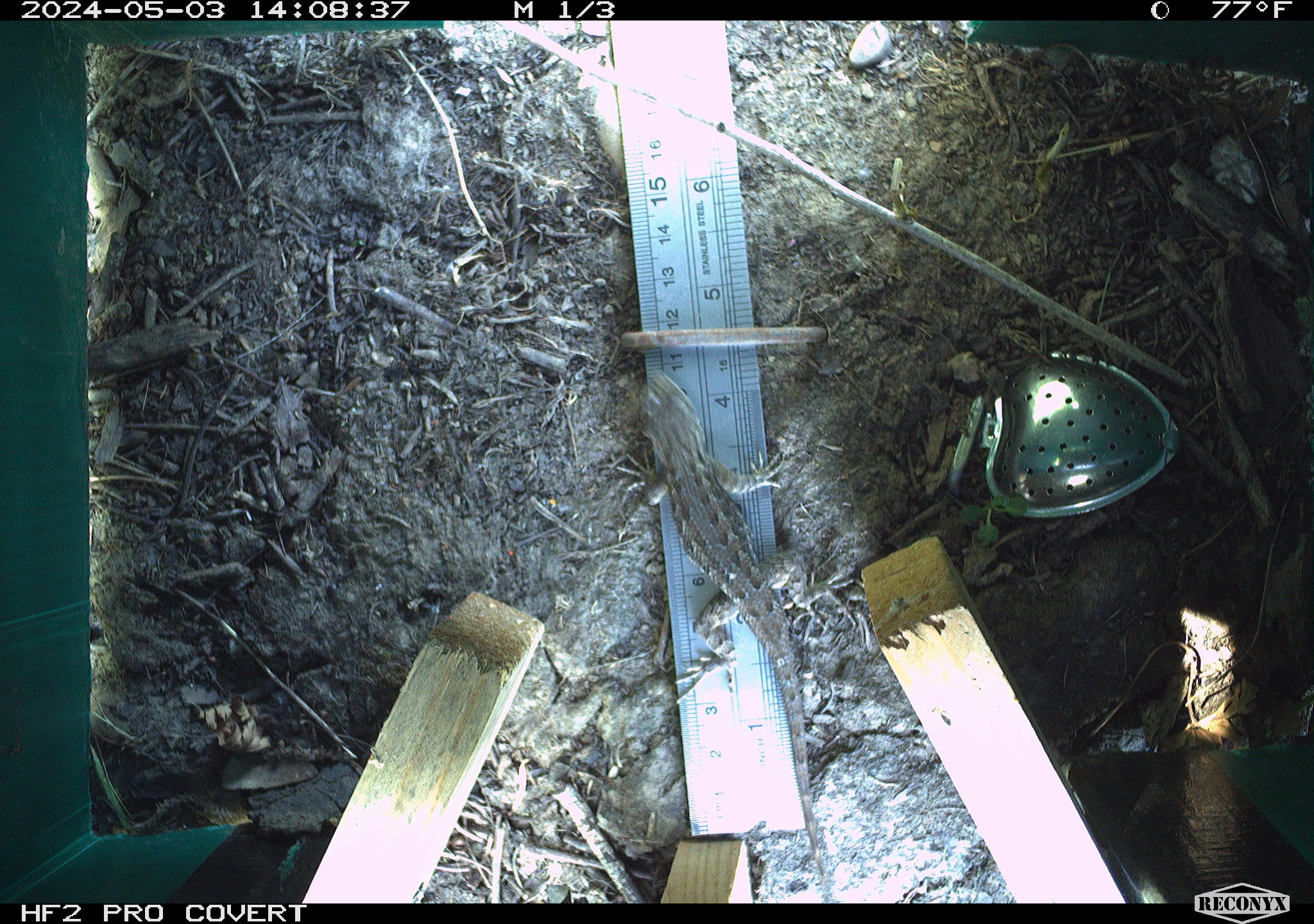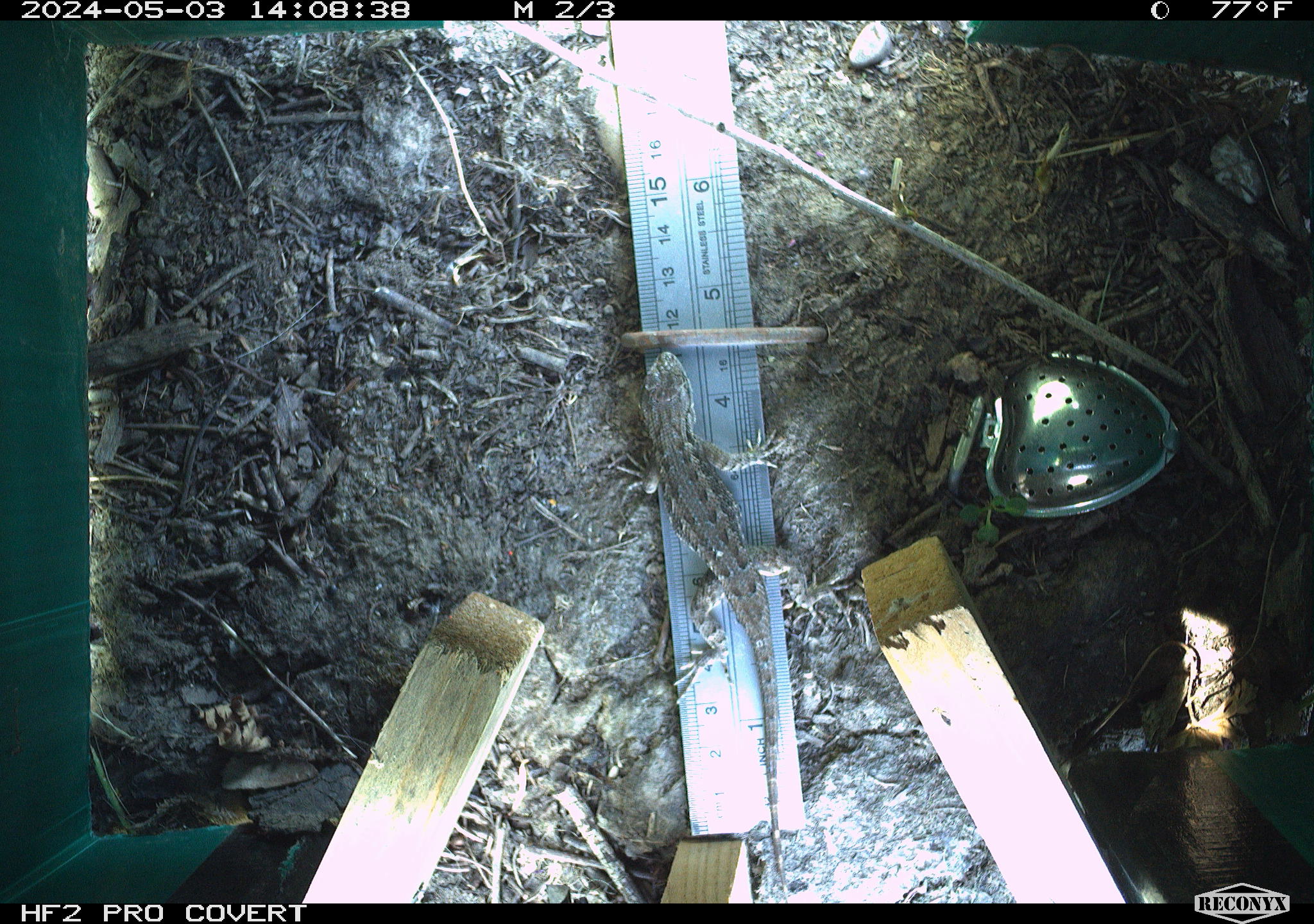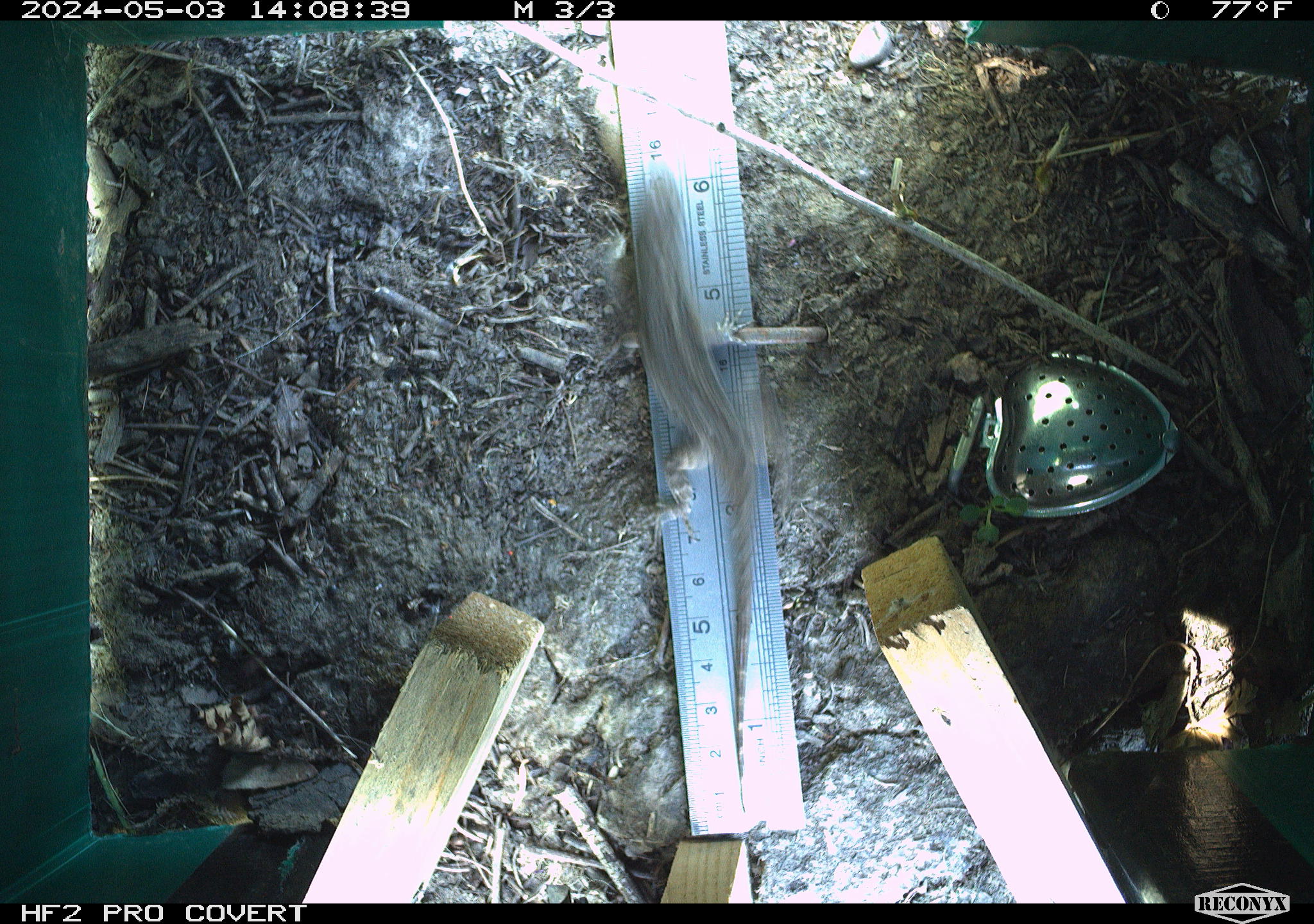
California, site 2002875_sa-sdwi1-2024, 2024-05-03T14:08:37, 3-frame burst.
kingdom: Animalia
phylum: Chordata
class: Reptilia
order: Squamata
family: Phrynosomatidae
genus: Sceloporus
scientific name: Sceloporus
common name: spiny lizards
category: sceloporus species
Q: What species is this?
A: Sceloporus species (spiny lizards) (Sceloporus).